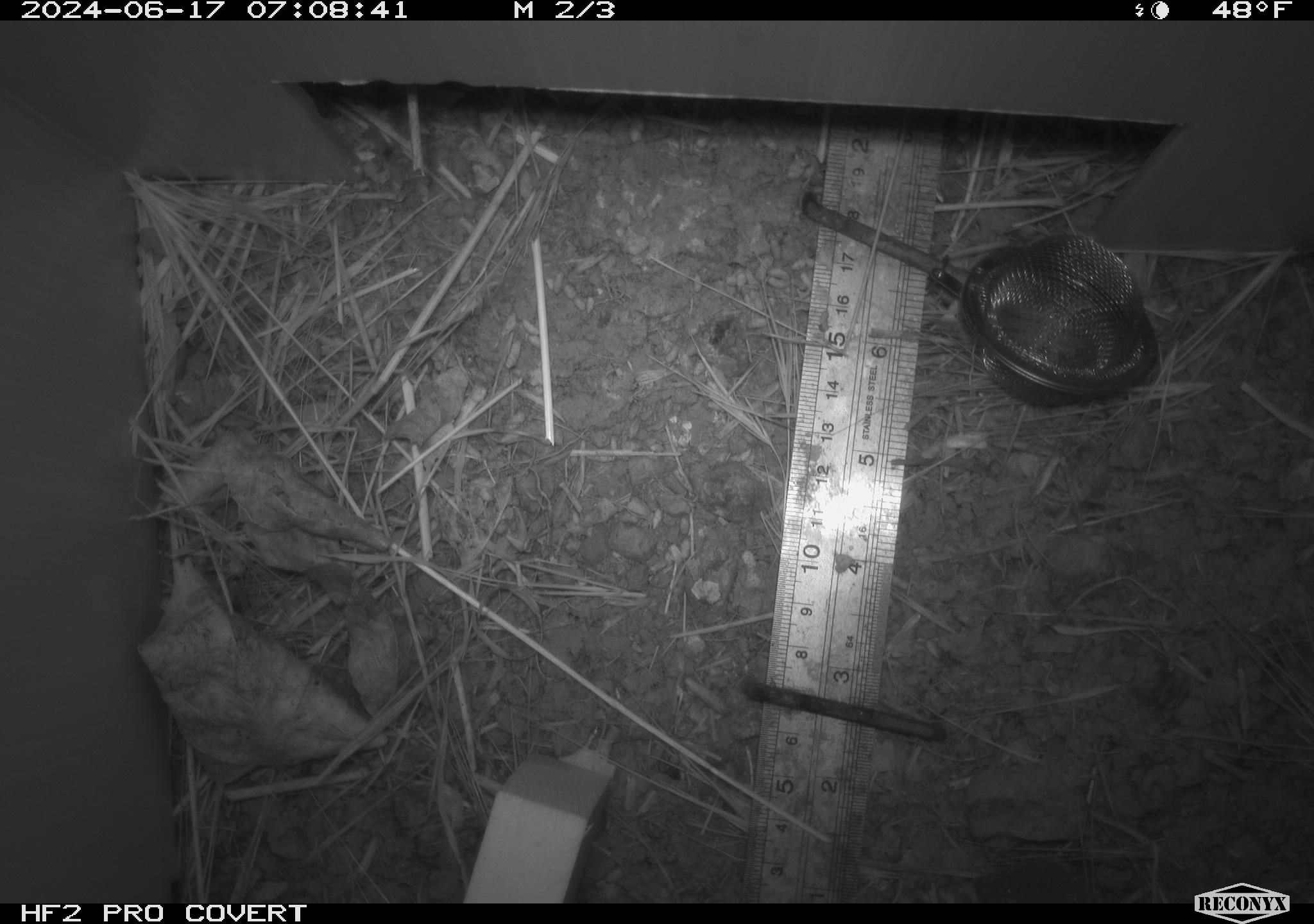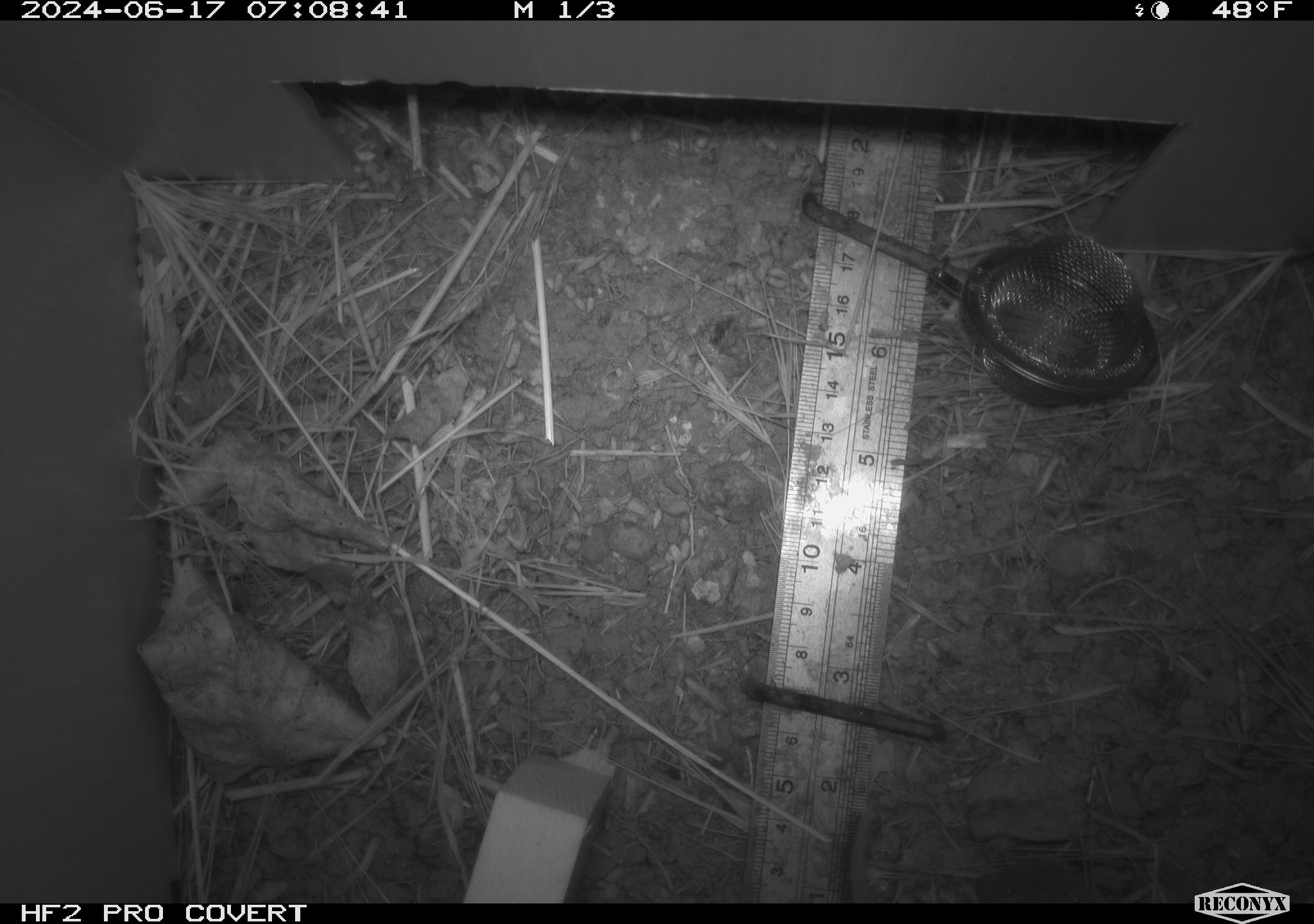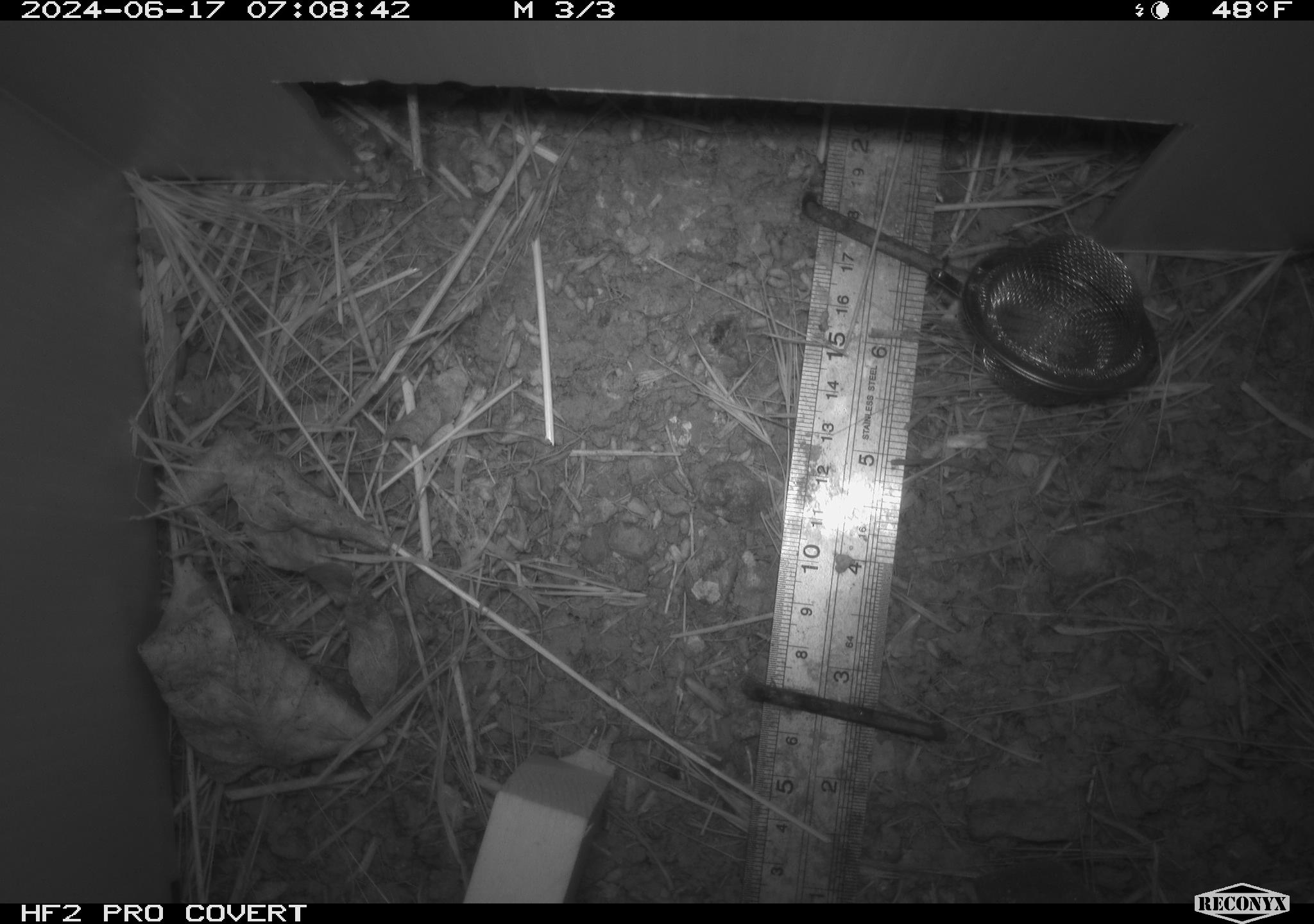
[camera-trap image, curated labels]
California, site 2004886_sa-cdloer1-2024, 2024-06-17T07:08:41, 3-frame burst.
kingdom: Animalia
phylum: Chordata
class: Mammalia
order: Rodentia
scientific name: Rodentia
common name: mouse species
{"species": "mouse species (Rodentia)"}